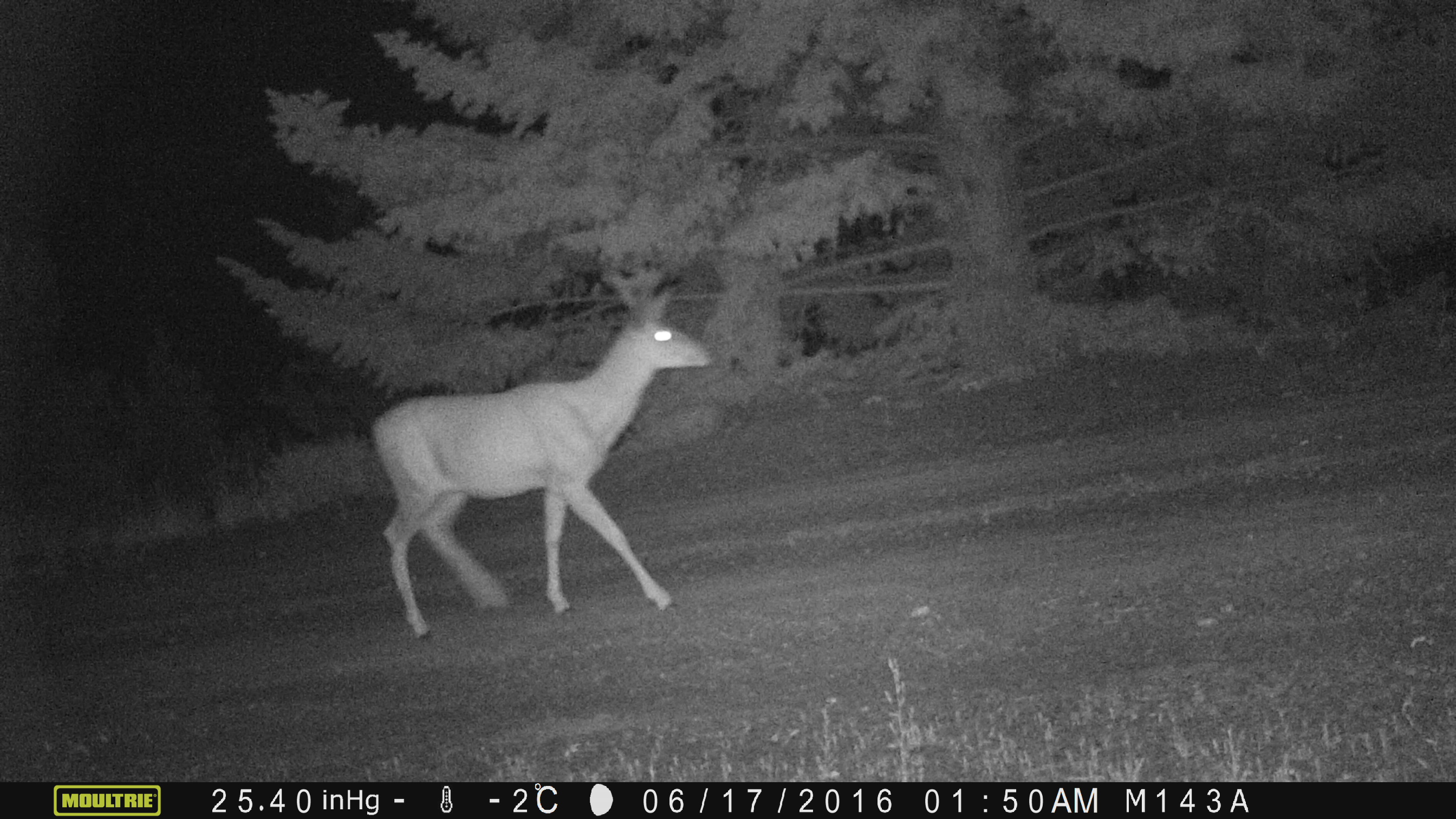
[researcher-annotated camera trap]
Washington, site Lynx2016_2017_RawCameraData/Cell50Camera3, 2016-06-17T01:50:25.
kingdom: Animalia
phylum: Chordata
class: Mammalia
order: Artiodactyla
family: Cervidae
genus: Odocoileus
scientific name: Odocoileus hemionus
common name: mule deer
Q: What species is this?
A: Odocoileus hemionus (mule deer).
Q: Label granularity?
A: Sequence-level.